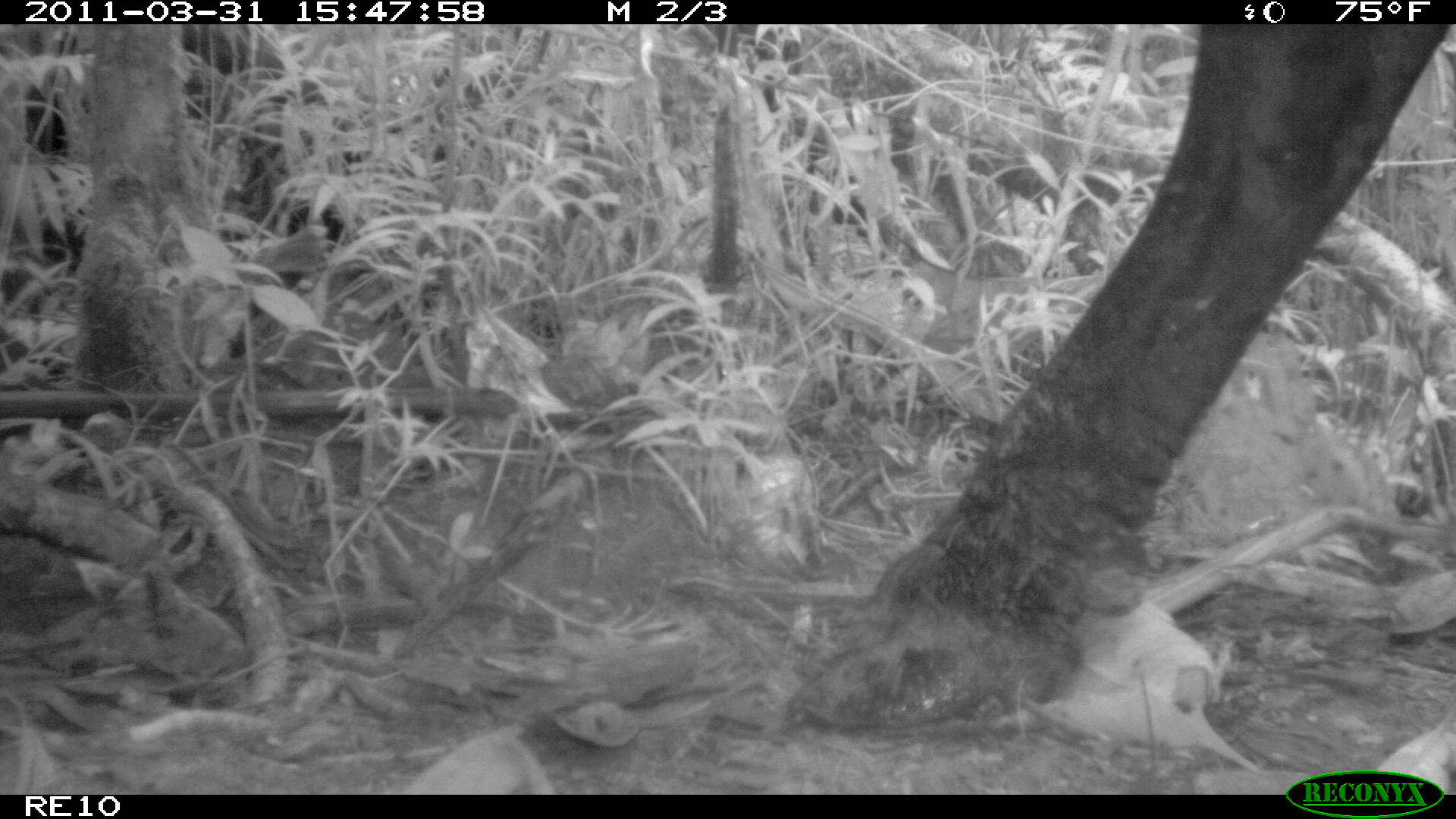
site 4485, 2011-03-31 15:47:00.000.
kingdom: Animalia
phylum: Chordata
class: Mammalia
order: Artiodactyla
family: Bovidae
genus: Bos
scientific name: Bos taurus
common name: domestic cattle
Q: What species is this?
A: Bos taurus (domestic cattle).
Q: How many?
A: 2.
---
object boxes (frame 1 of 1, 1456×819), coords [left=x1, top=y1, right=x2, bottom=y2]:
bos taurus: [left=781, top=24, right=1454, bottom=733]